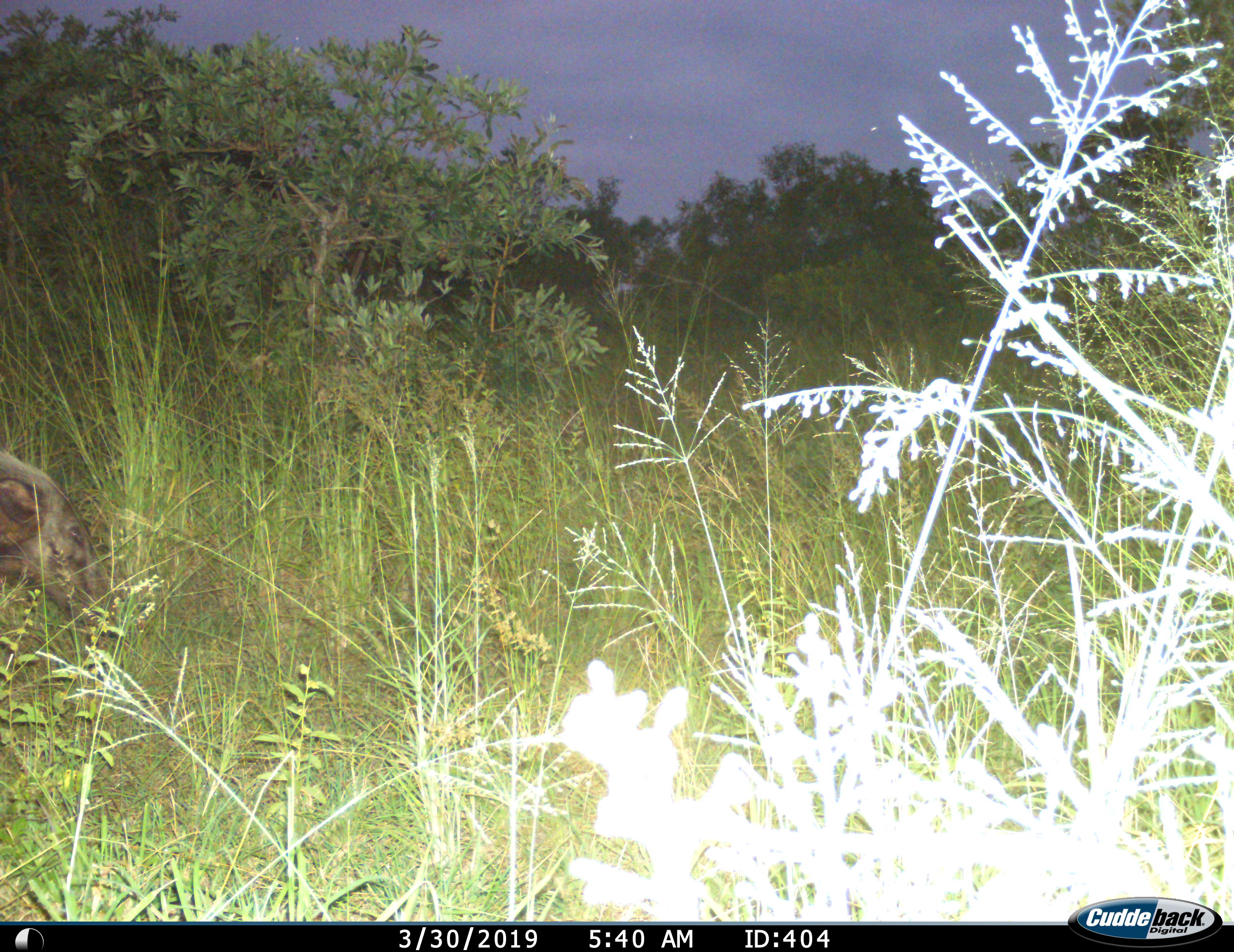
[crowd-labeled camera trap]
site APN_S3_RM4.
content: unidentified animal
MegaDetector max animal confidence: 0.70